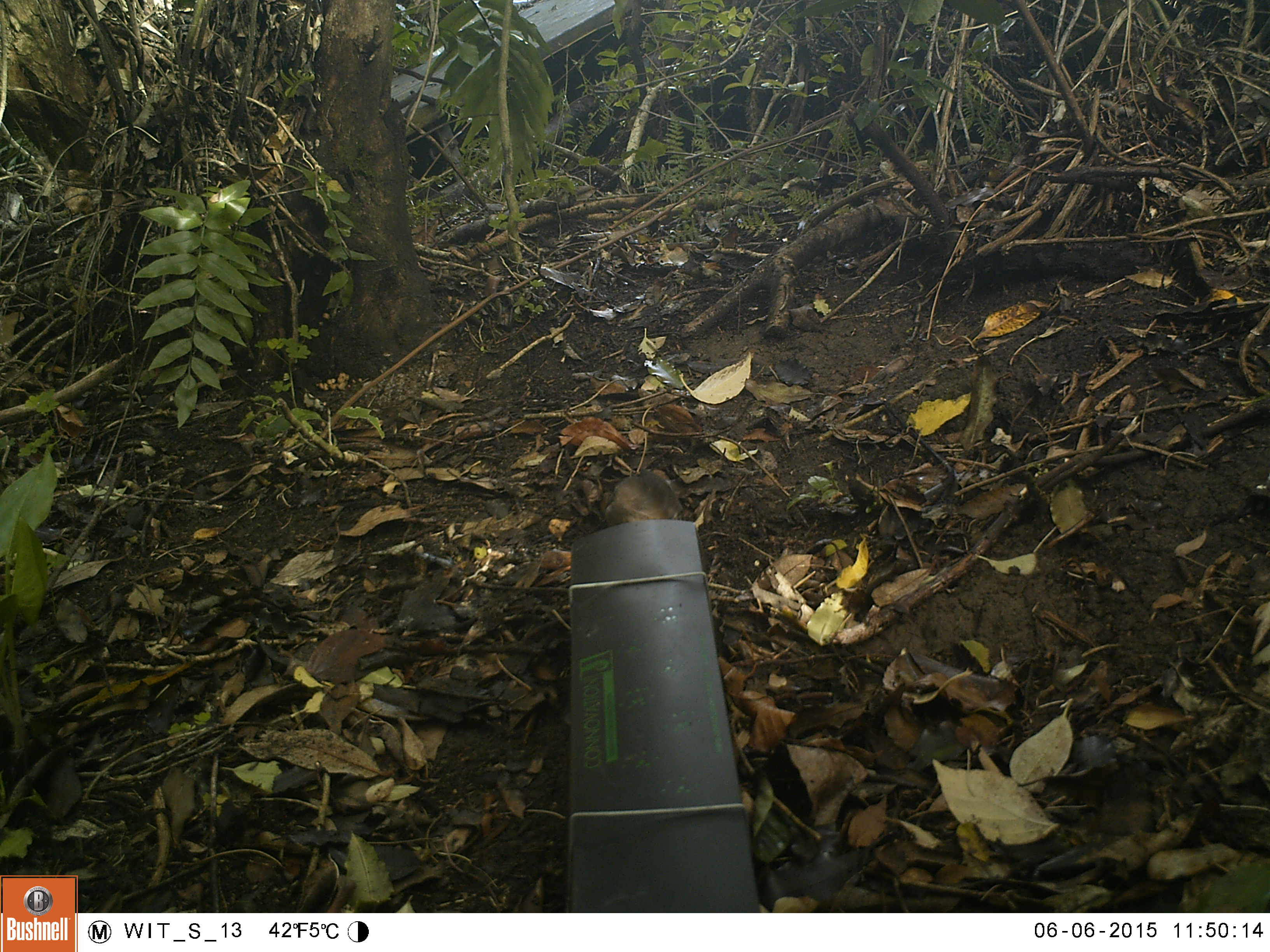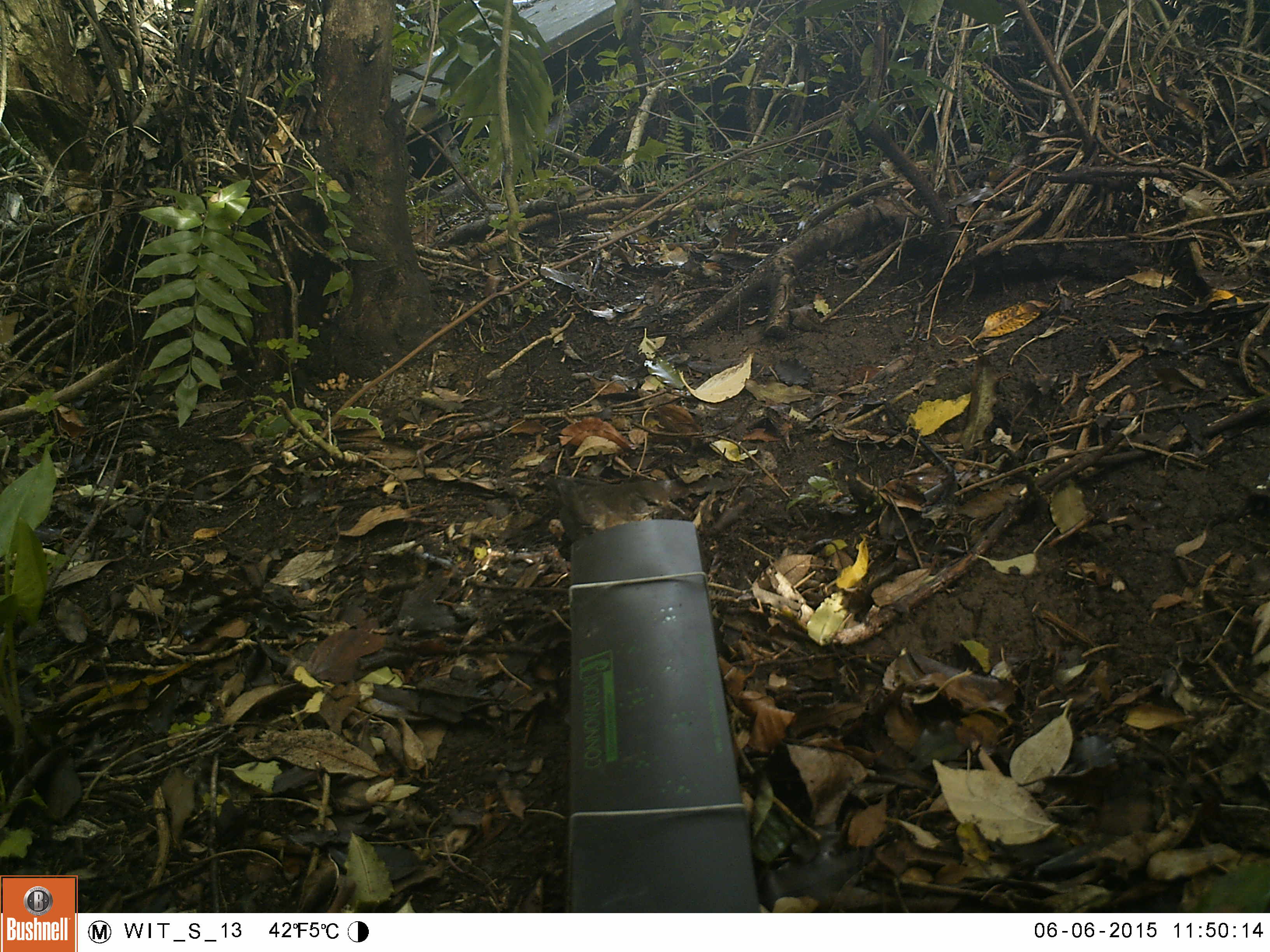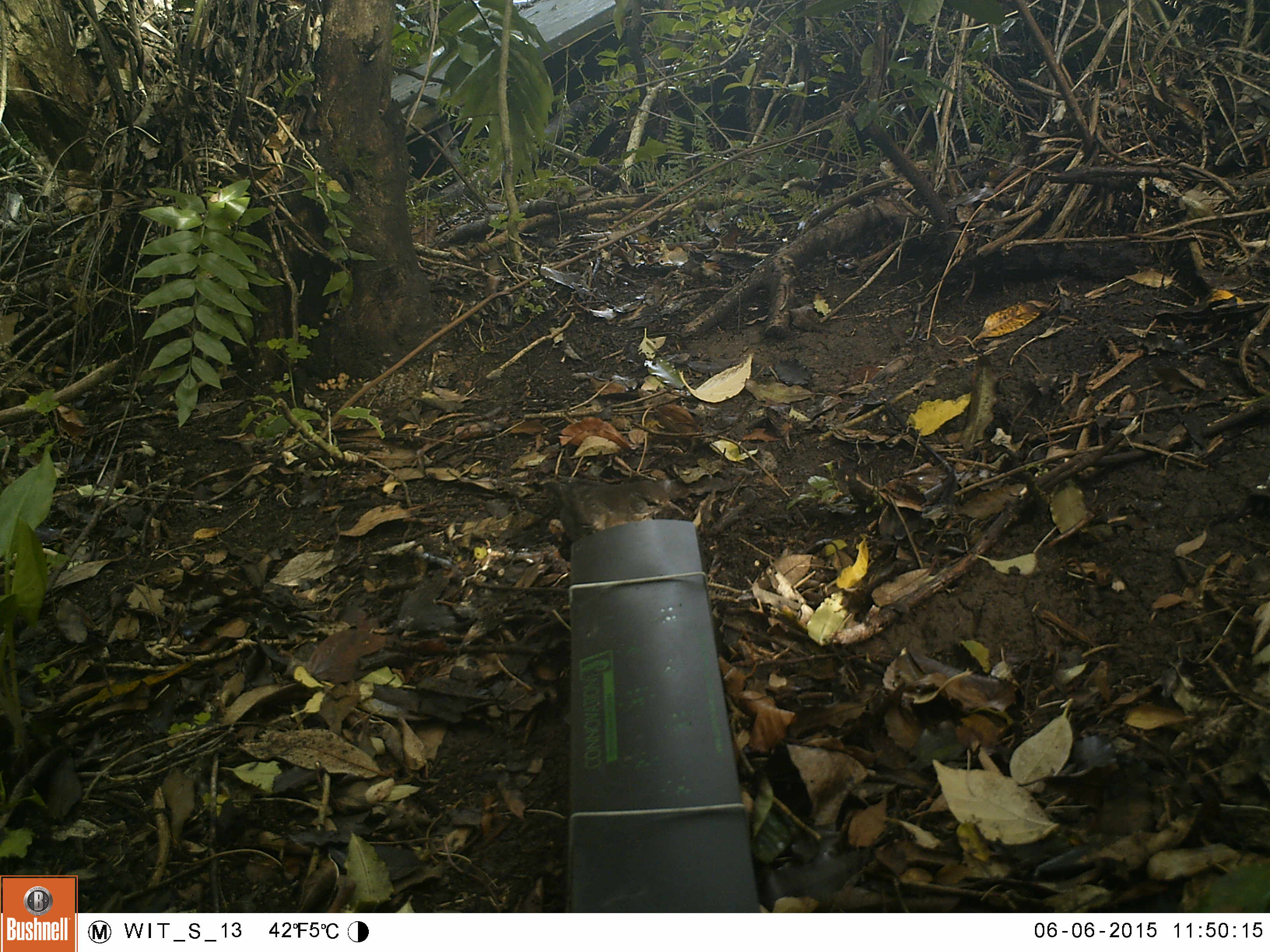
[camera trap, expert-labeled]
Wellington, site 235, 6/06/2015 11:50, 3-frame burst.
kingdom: Animalia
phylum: Chordata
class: Aves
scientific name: Aves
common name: bird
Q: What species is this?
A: Bird (Aves).